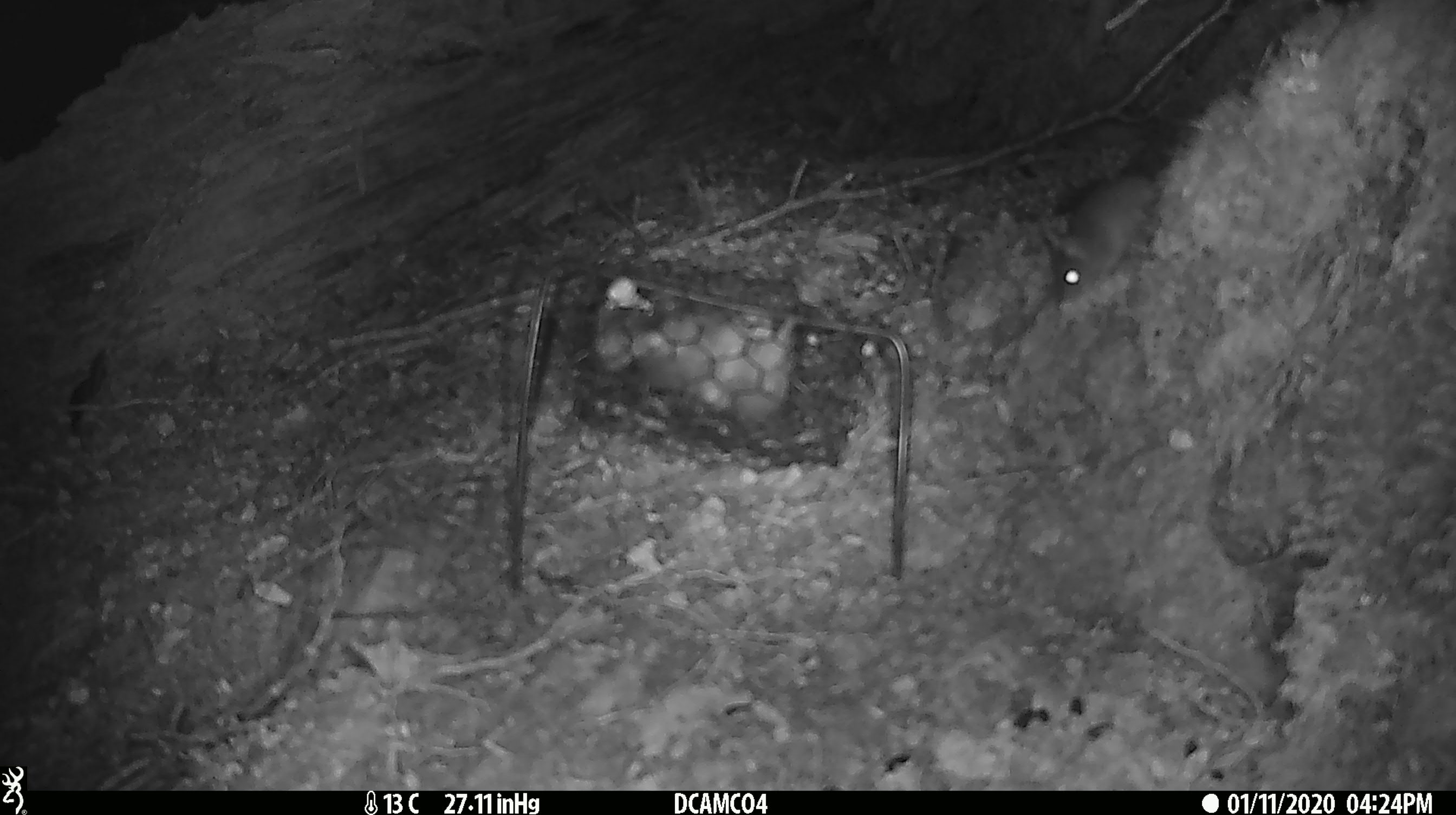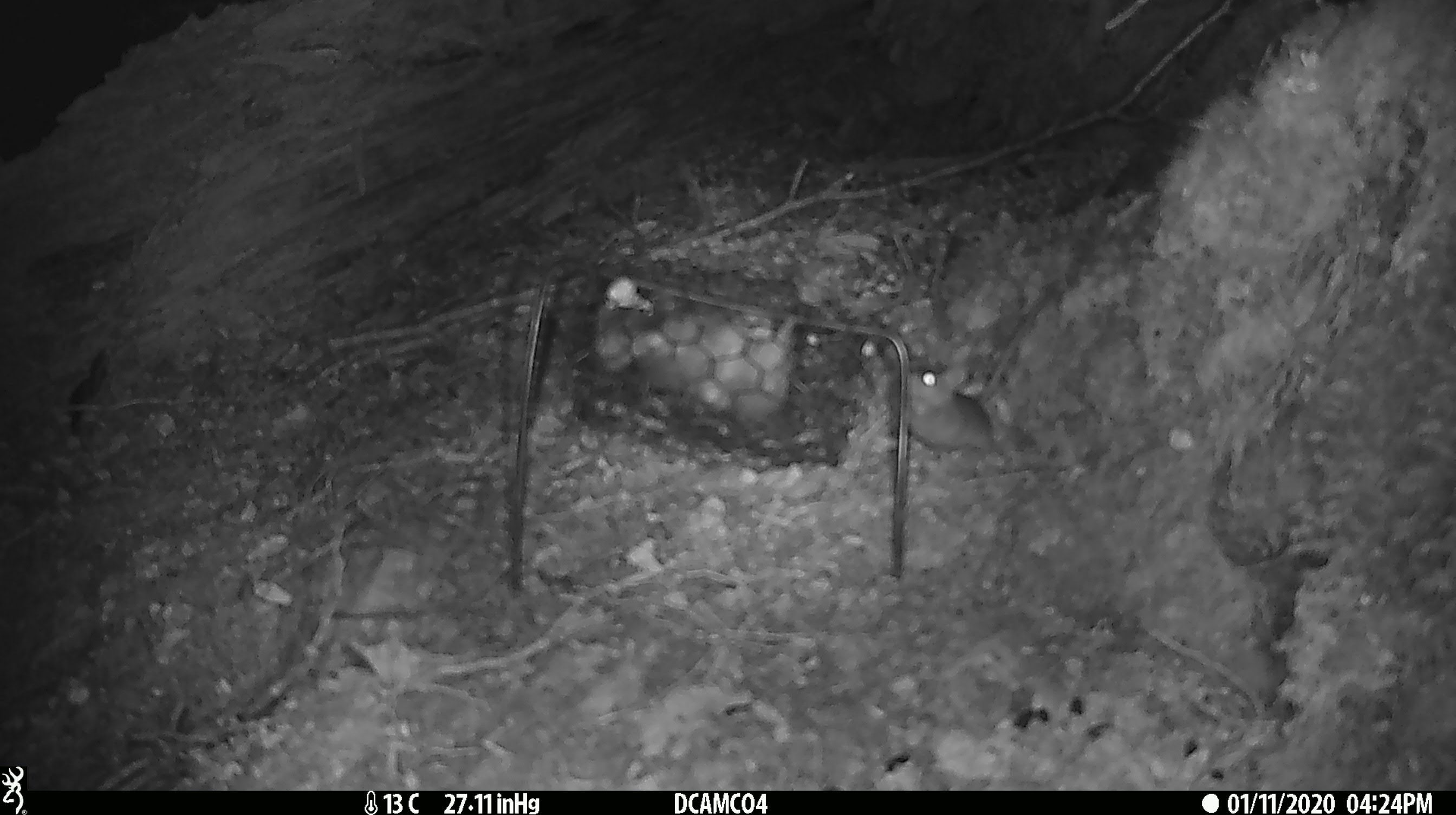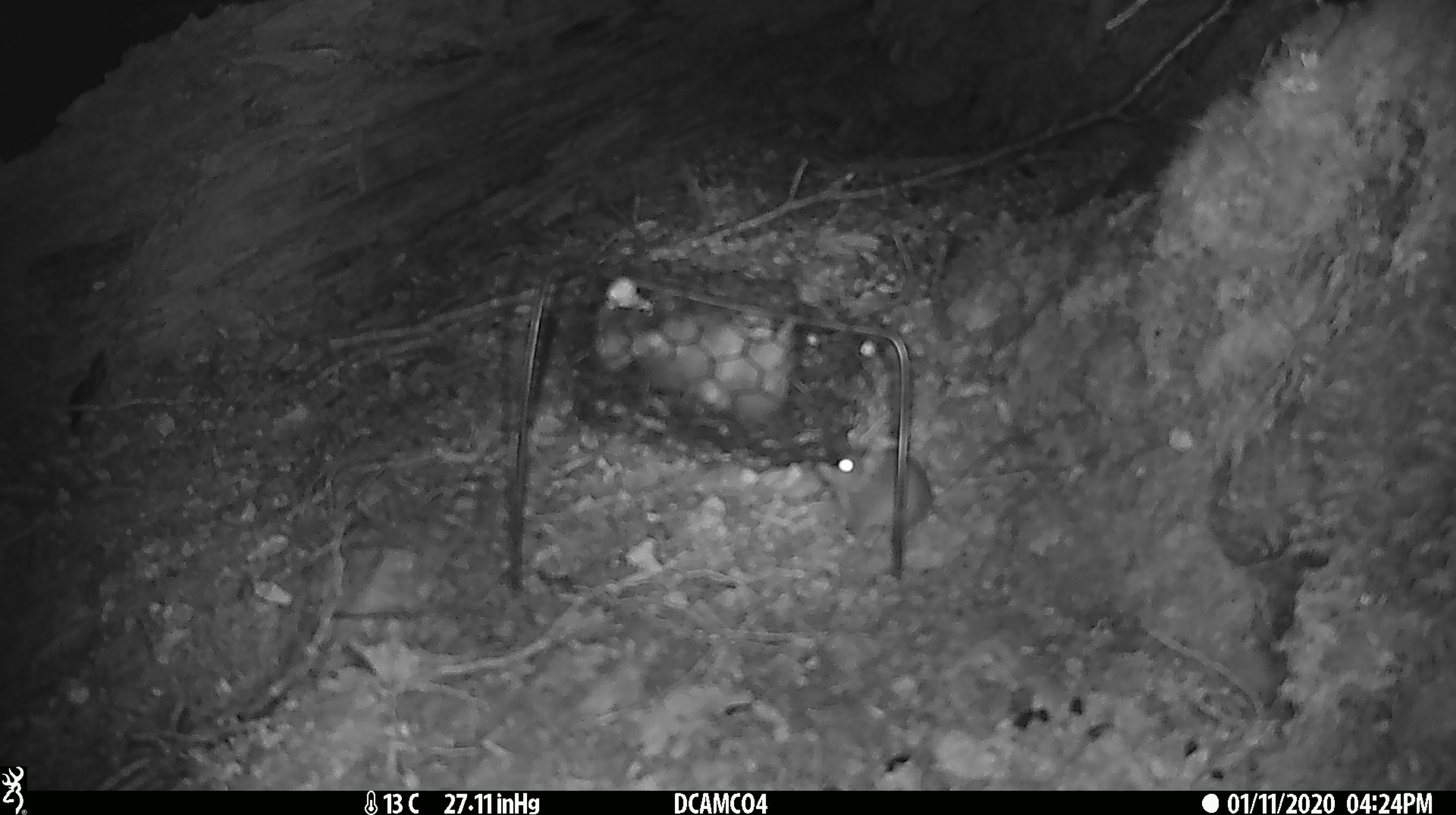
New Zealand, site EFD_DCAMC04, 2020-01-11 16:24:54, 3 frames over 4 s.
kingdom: Animalia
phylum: Chordata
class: Mammalia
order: Rodentia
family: Muridae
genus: Mus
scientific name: Mus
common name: mouse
Mouse (Mus).